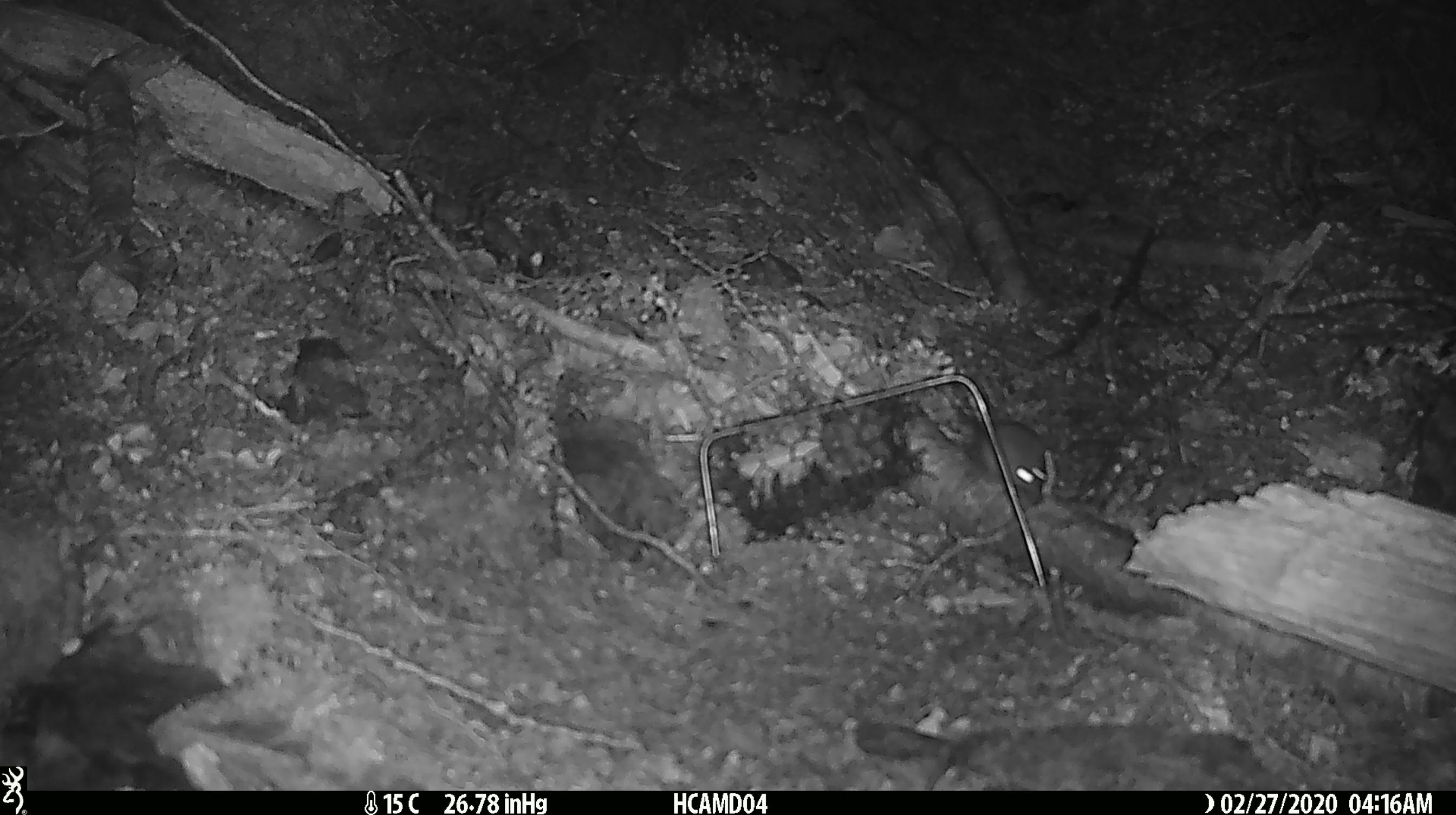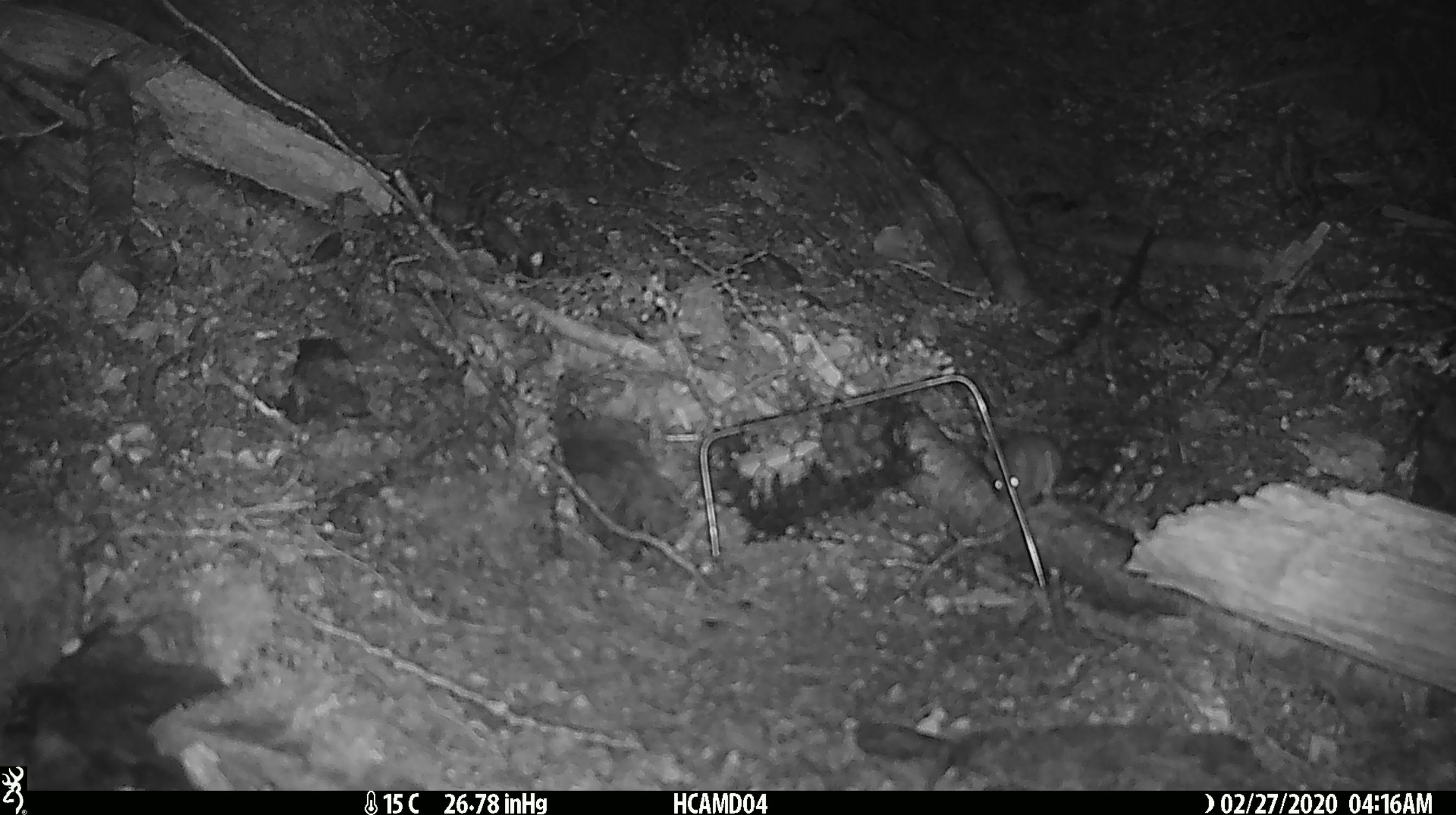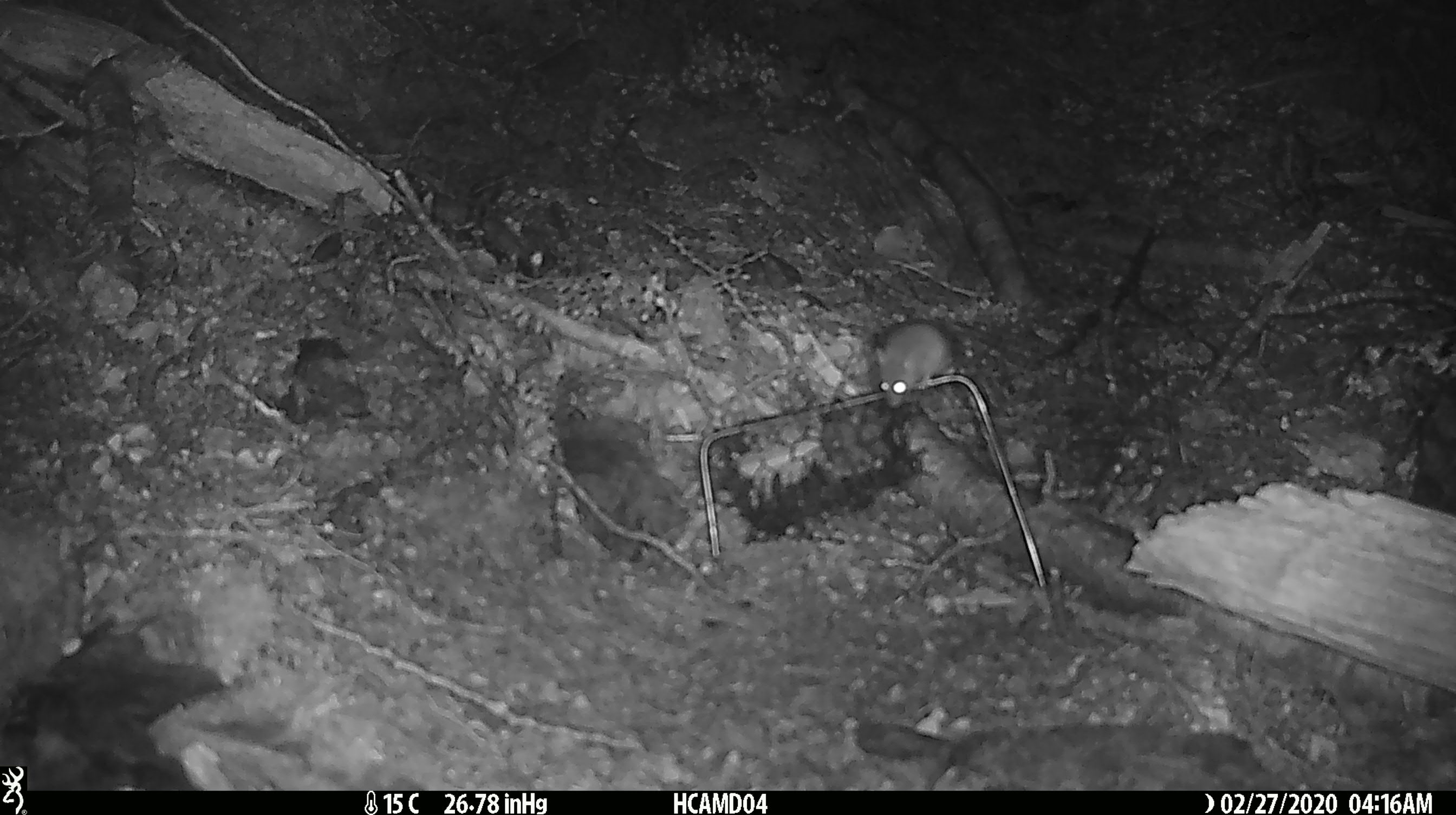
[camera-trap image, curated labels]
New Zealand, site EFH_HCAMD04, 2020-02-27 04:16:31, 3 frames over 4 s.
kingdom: Animalia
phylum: Chordata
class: Mammalia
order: Rodentia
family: Muridae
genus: Mus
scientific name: Mus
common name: mouse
Mouse (Mus).